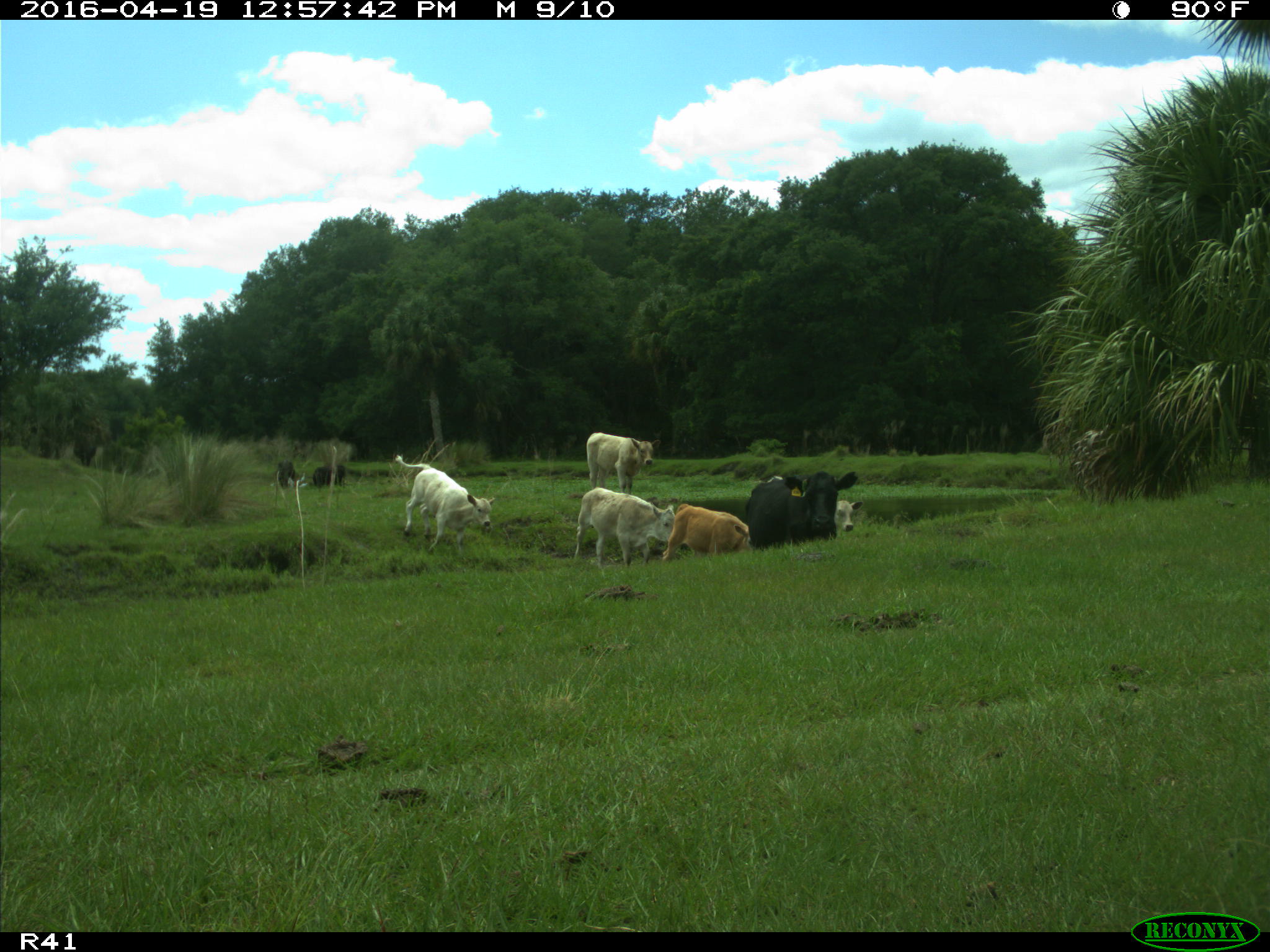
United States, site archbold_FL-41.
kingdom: Animalia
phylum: Chordata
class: Mammalia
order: Artiodactyla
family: Bovidae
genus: Bos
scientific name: Bos taurus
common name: domestic cow